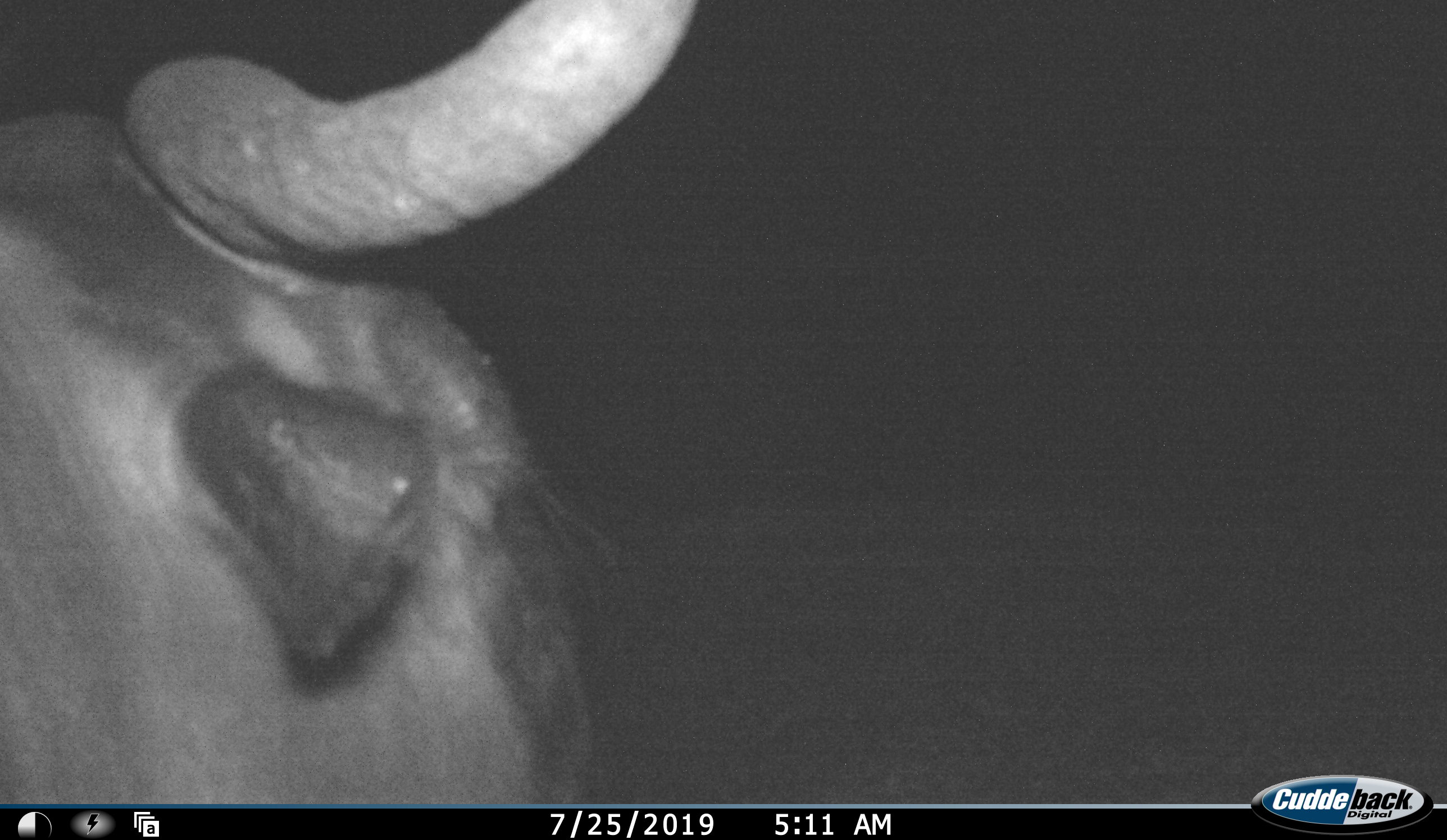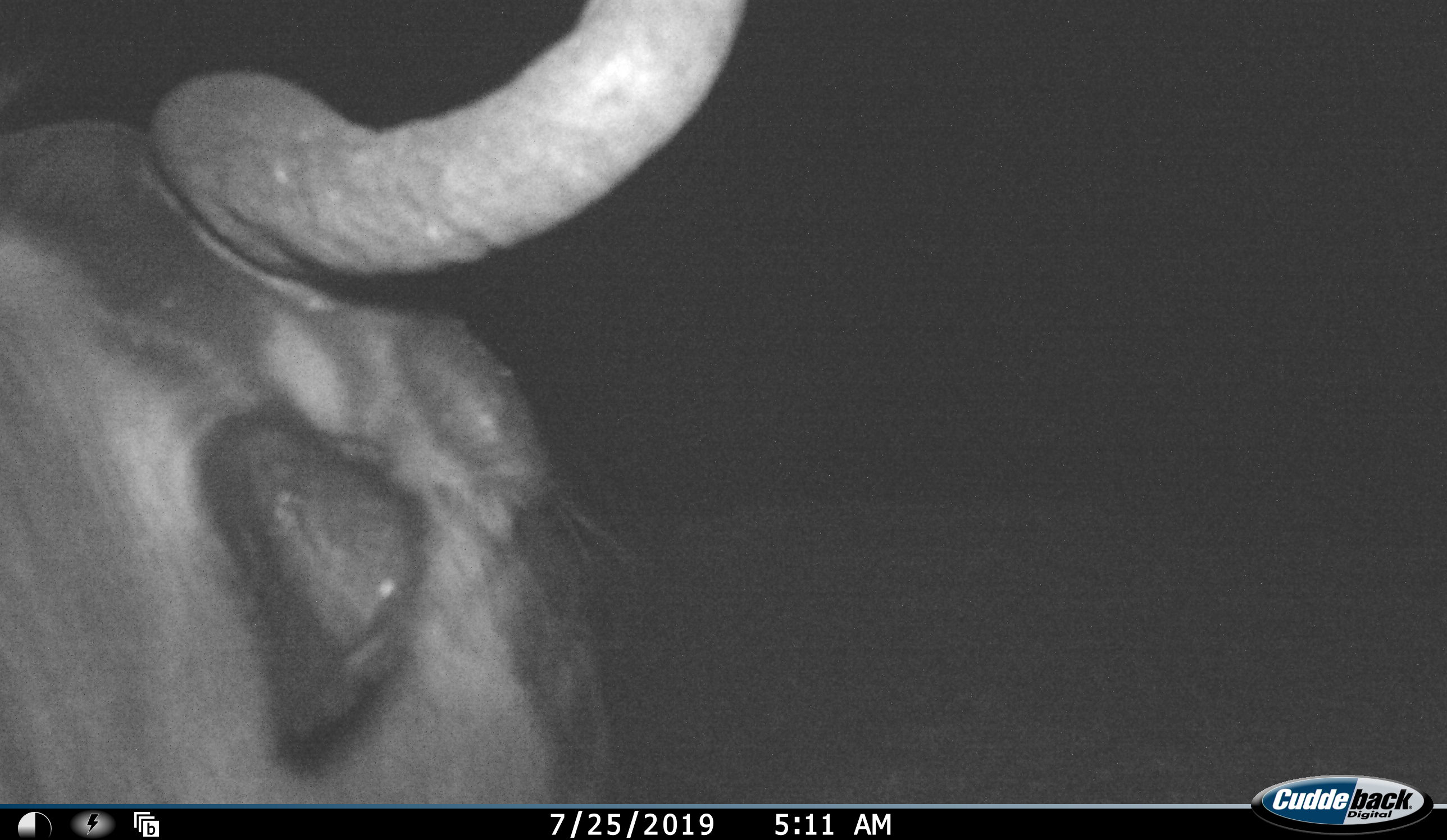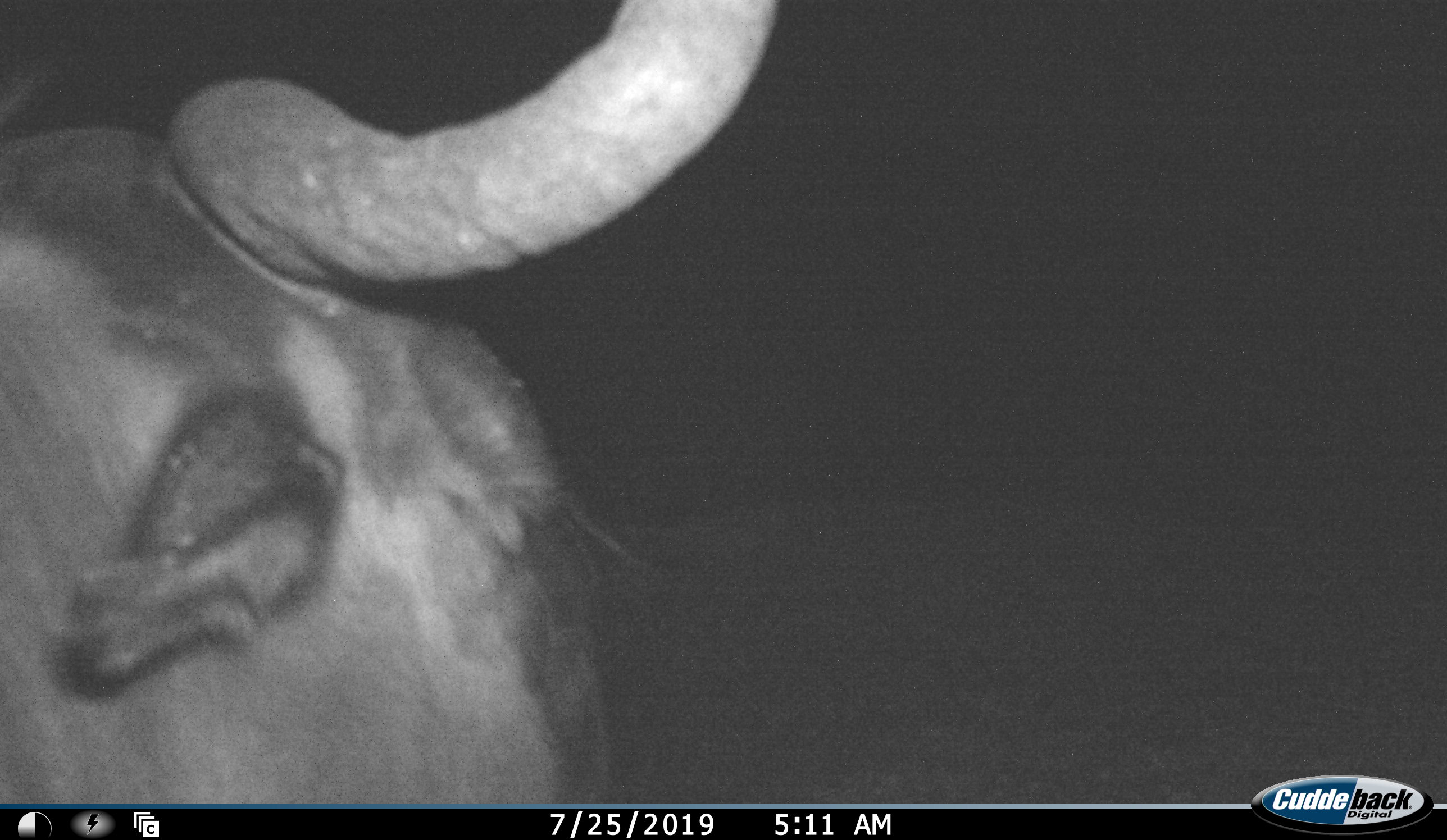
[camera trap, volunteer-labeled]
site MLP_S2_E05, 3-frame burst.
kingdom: Animalia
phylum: Chordata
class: Mammalia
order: Artiodactyla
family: Bovidae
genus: Connochaetes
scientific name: Connochaetes taurinus taurinus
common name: blue wildebeest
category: wildebeestblue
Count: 1.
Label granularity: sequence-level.